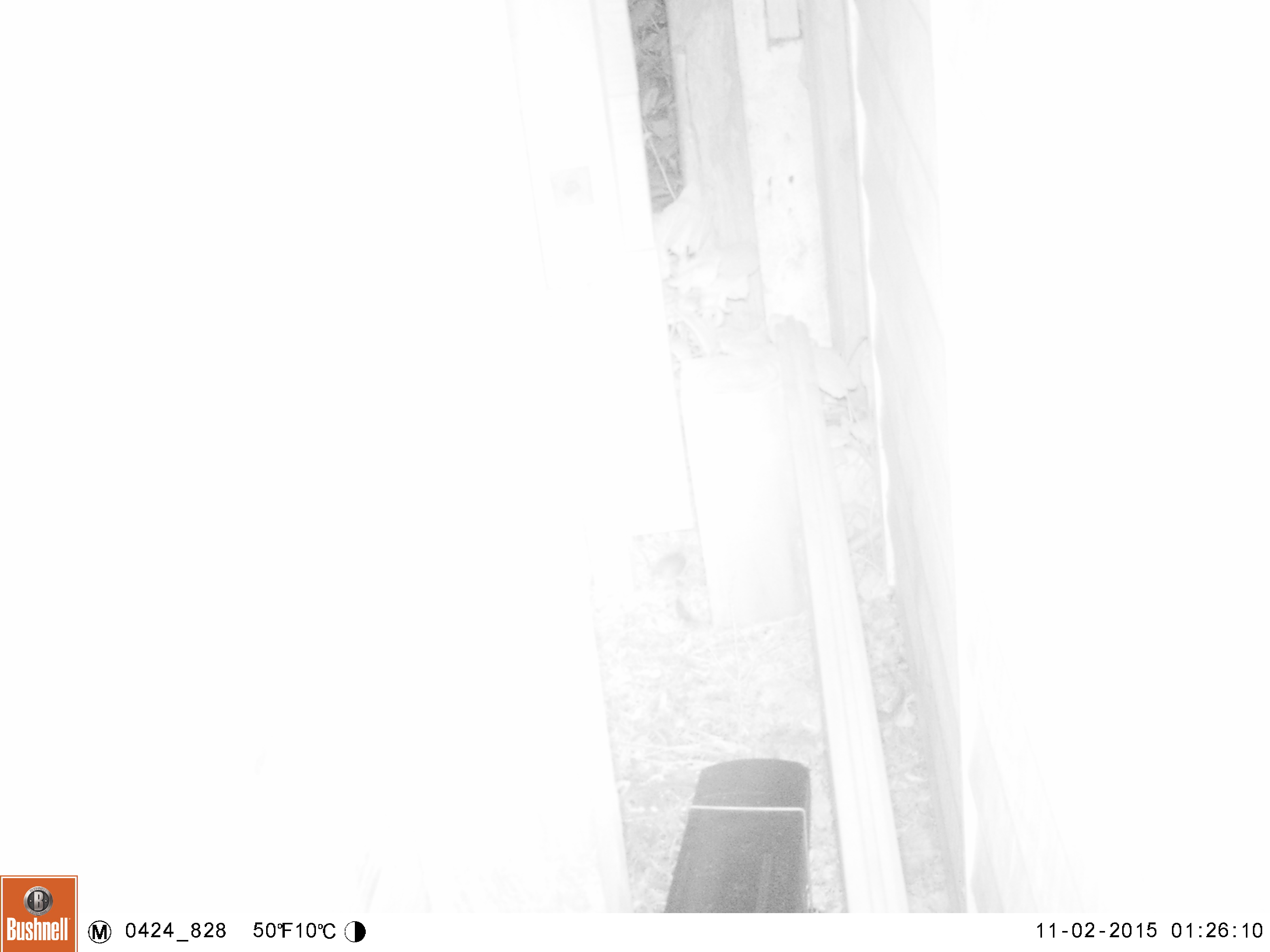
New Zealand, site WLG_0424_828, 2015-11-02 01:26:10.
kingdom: Animalia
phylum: Chordata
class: Mammalia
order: Rodentia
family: Muridae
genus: Mus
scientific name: Mus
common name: mouse